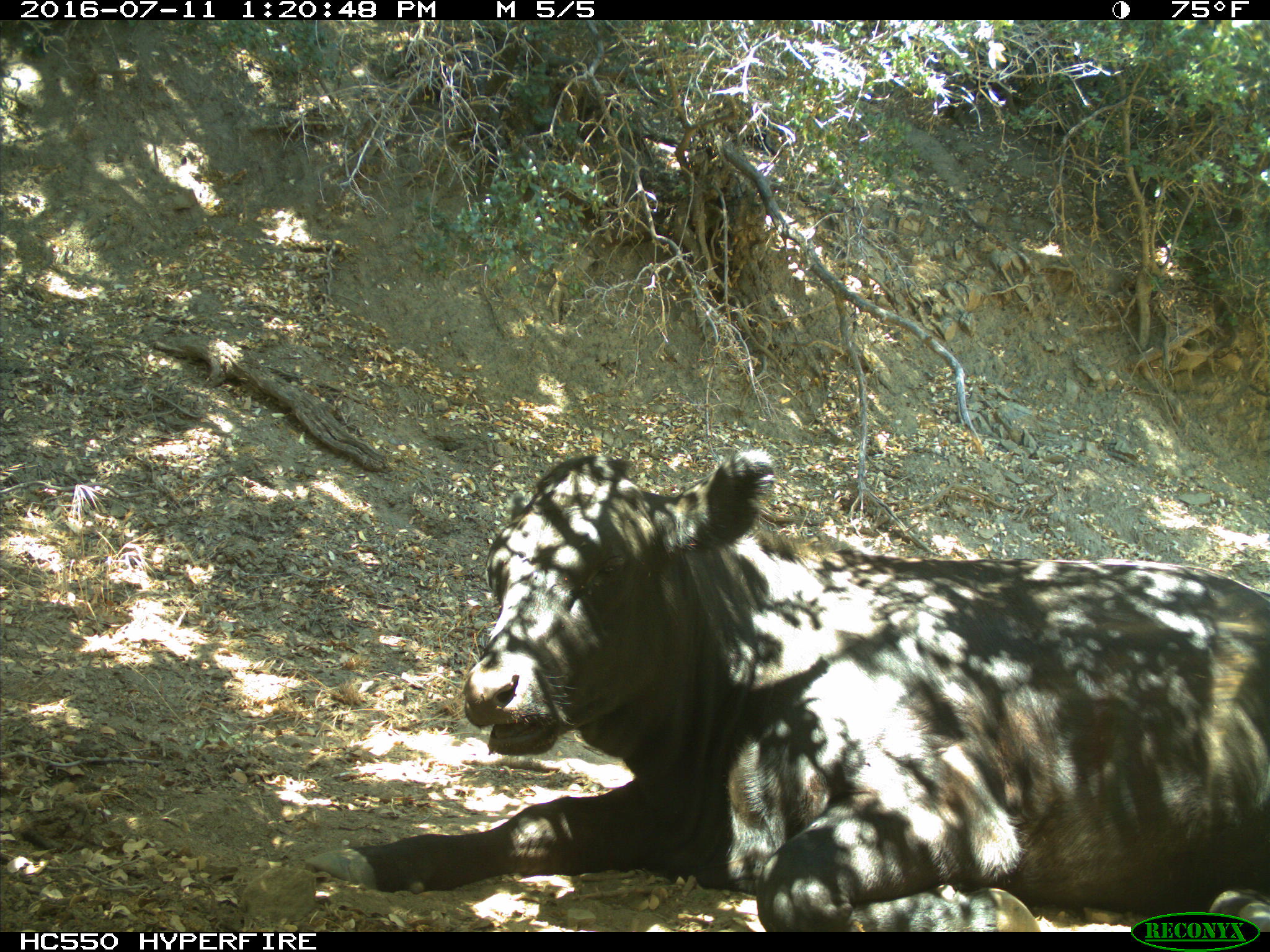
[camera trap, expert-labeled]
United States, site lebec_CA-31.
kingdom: Animalia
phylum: Chordata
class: Mammalia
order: Artiodactyla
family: Bovidae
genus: Bos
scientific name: Bos taurus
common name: domestic cow